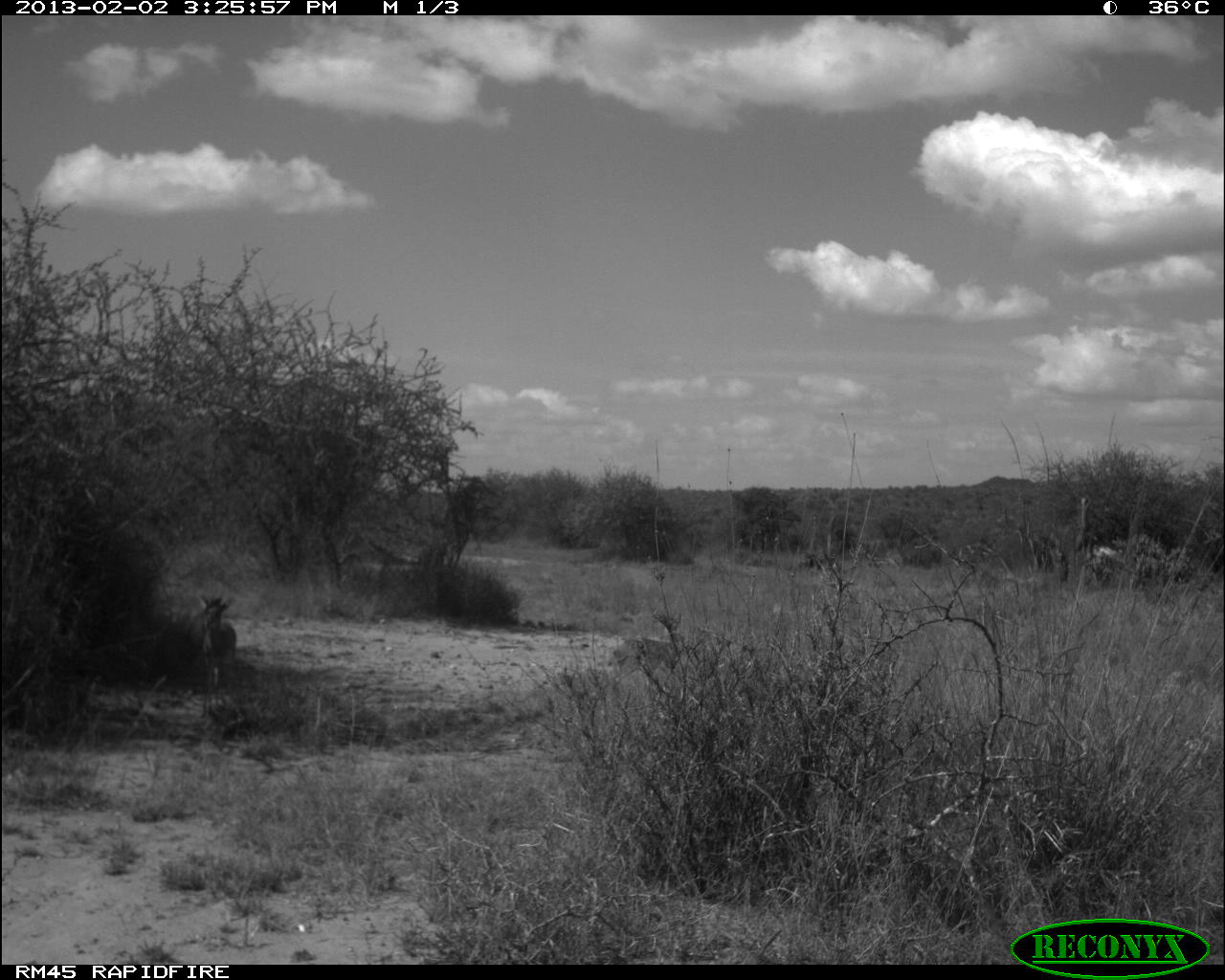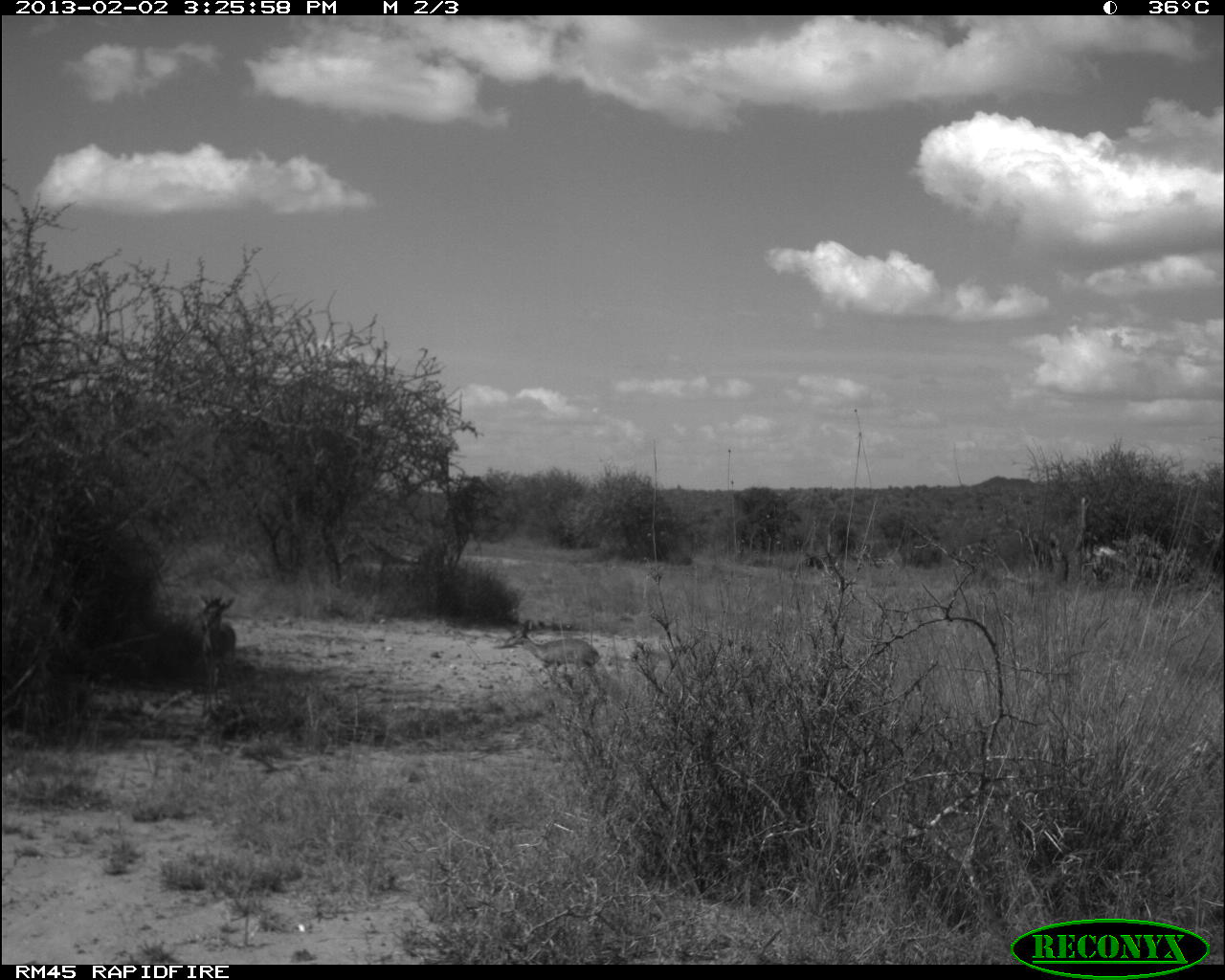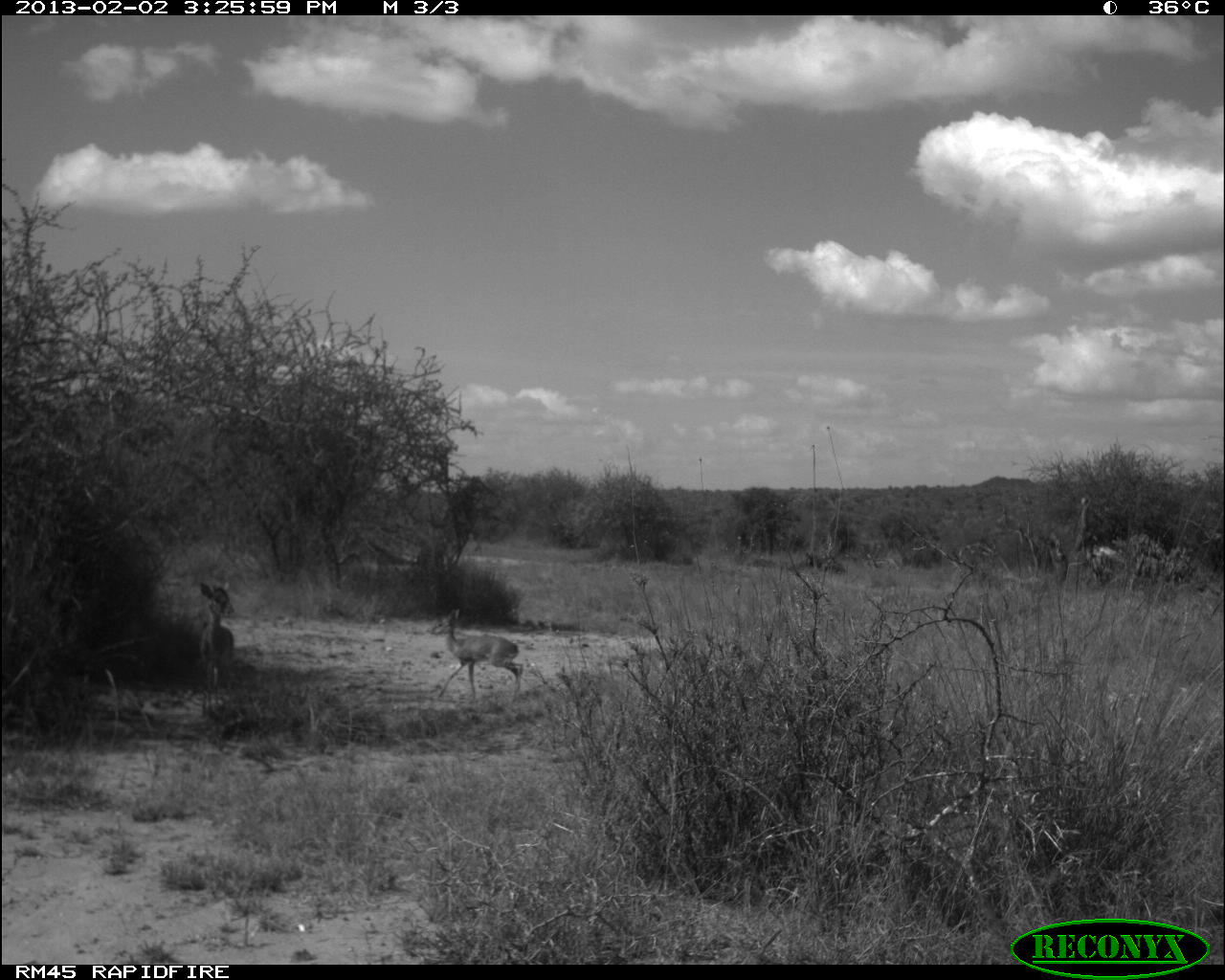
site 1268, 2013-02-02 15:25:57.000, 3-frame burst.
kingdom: Animalia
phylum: Chordata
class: Mammalia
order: Artiodactyla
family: Bovidae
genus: Madoqua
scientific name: Madoqua guentheri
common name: günther's dik-dik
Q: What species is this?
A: Madoqua guentheri (günther's dik-dik).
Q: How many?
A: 2.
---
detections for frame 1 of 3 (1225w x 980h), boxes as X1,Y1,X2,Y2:
madoqua guentheri: 193,593,237,699; 608,633,691,674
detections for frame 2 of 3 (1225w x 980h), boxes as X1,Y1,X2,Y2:
madoqua guentheri: 501,617,600,683; 193,592,237,718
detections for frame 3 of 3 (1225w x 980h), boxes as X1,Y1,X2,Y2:
madoqua guentheri: 422,605,525,701; 192,579,238,719